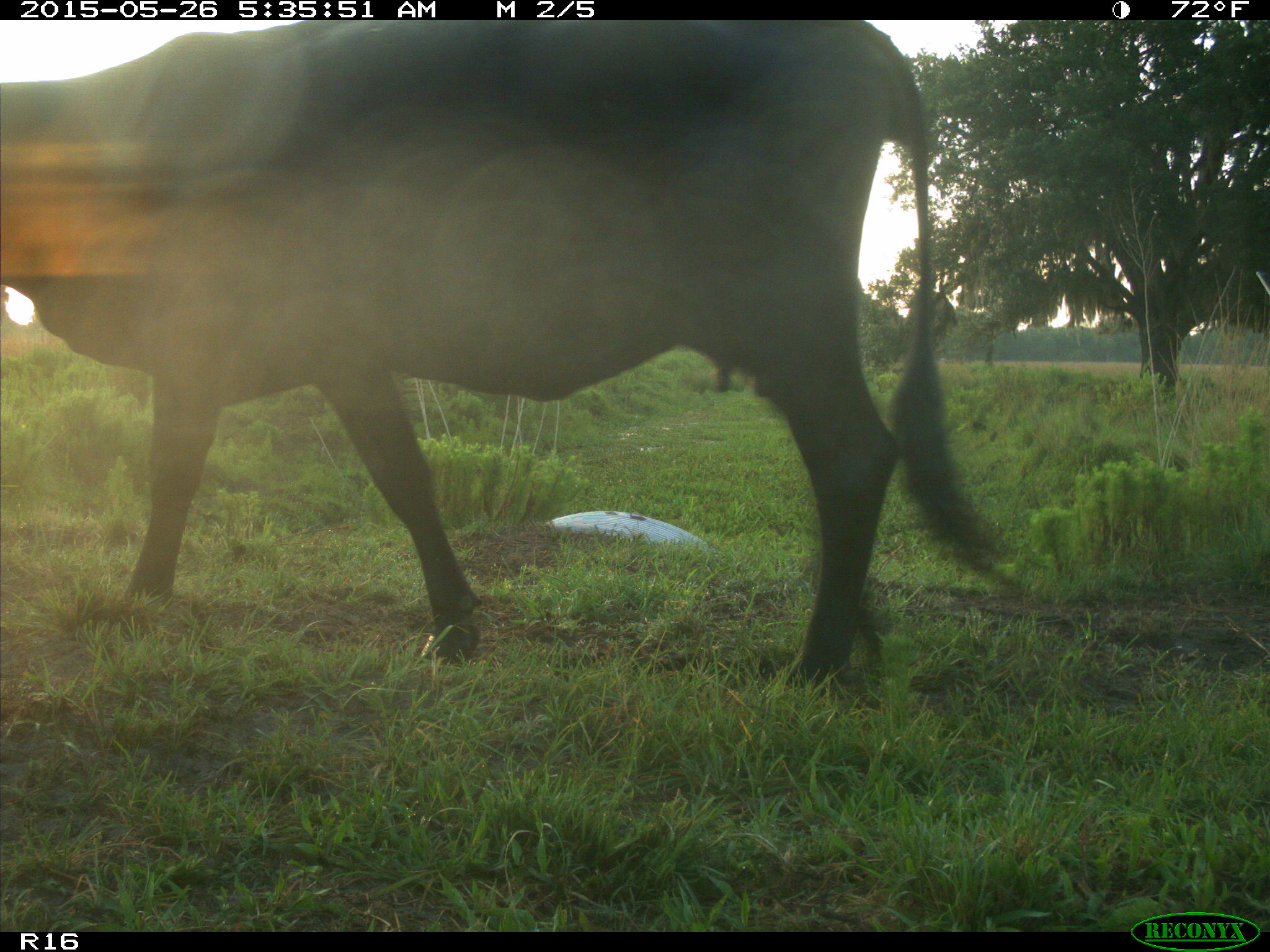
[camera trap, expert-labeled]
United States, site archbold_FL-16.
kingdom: Animalia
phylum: Chordata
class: Mammalia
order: Artiodactyla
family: Bovidae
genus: Bos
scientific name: Bos taurus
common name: domestic cow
Bos taurus (domestic cow).